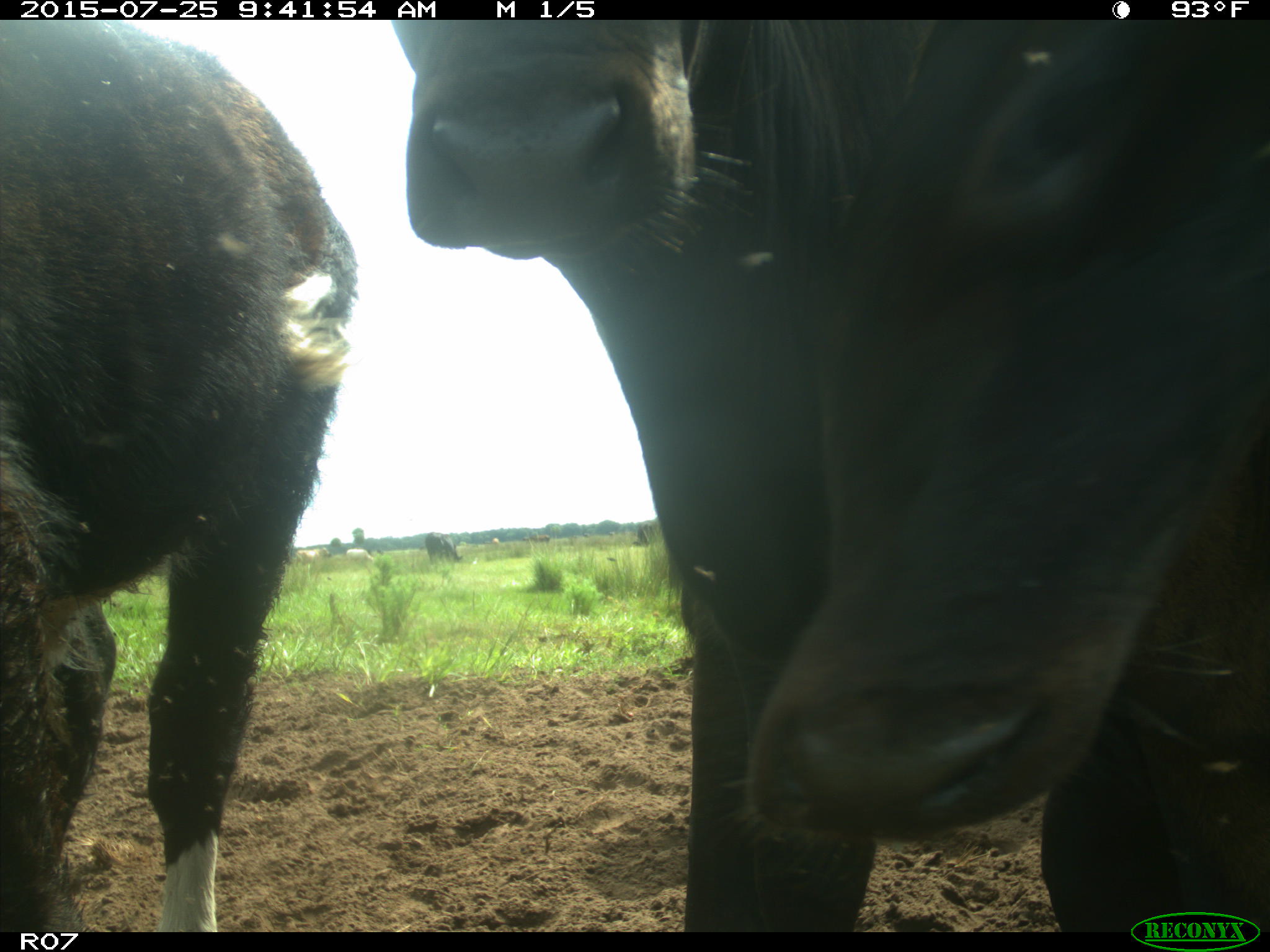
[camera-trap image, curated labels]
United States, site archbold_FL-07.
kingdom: Animalia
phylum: Chordata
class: Mammalia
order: Artiodactyla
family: Bovidae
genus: Bos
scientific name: Bos taurus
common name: domestic cow